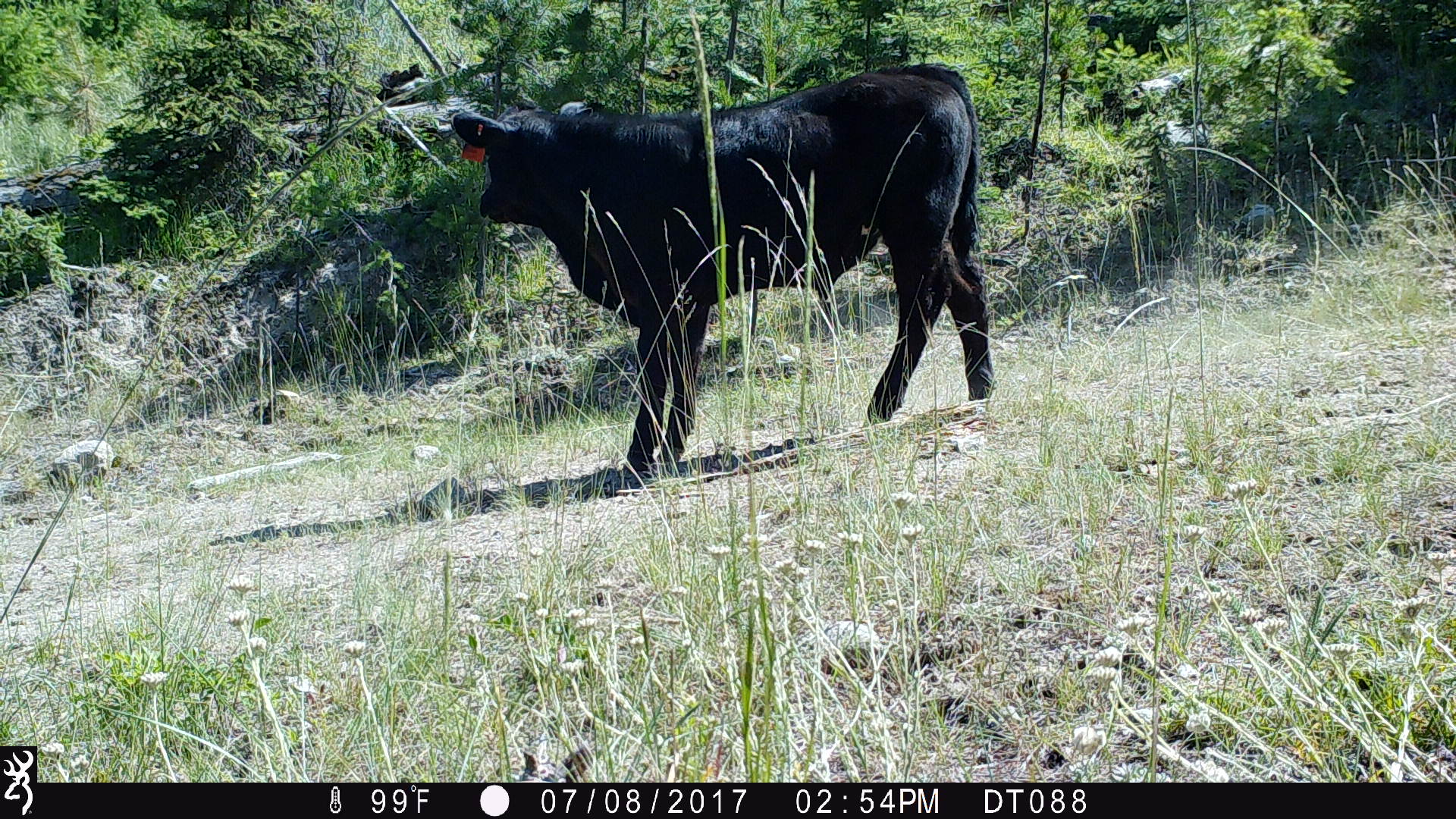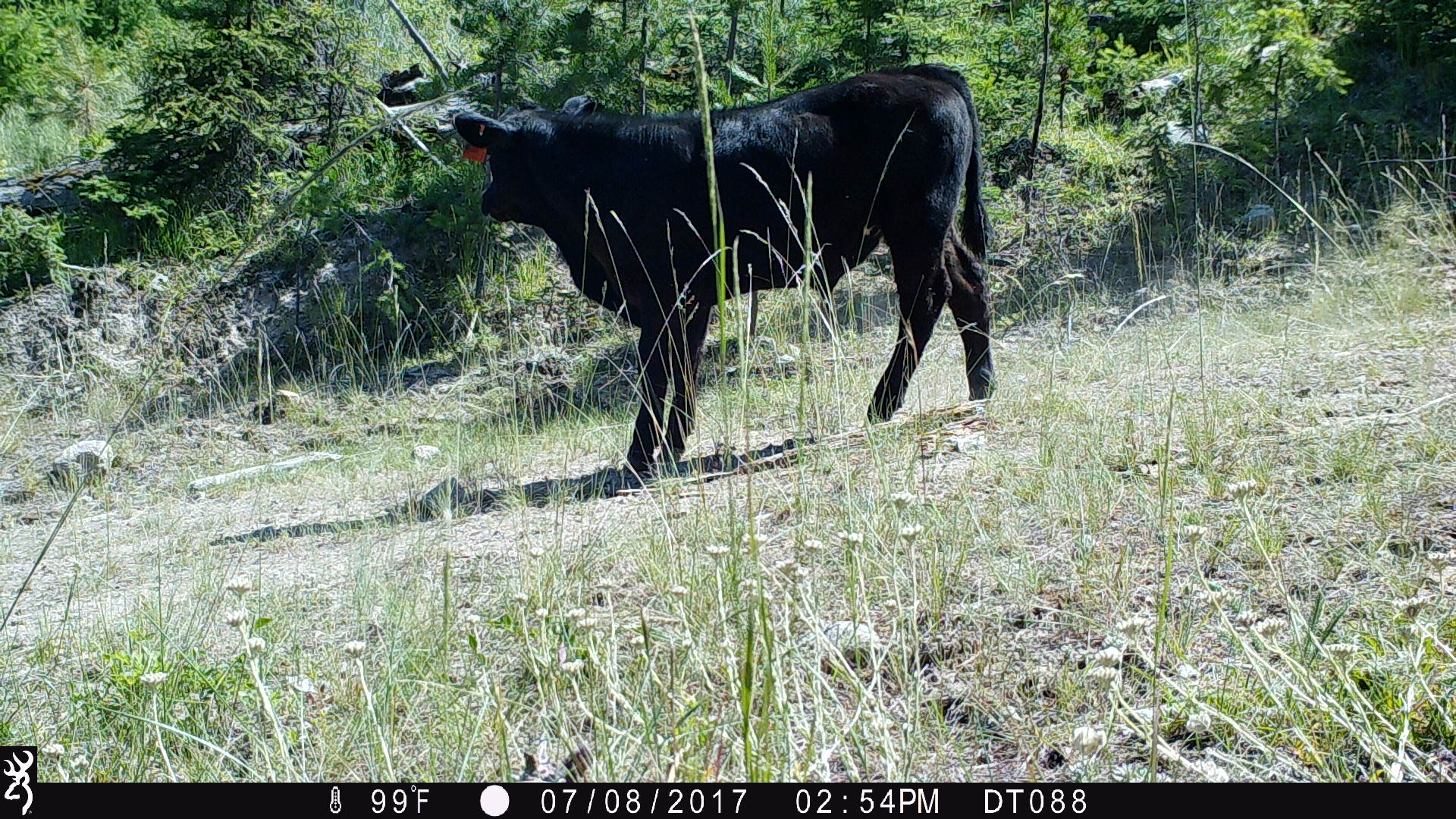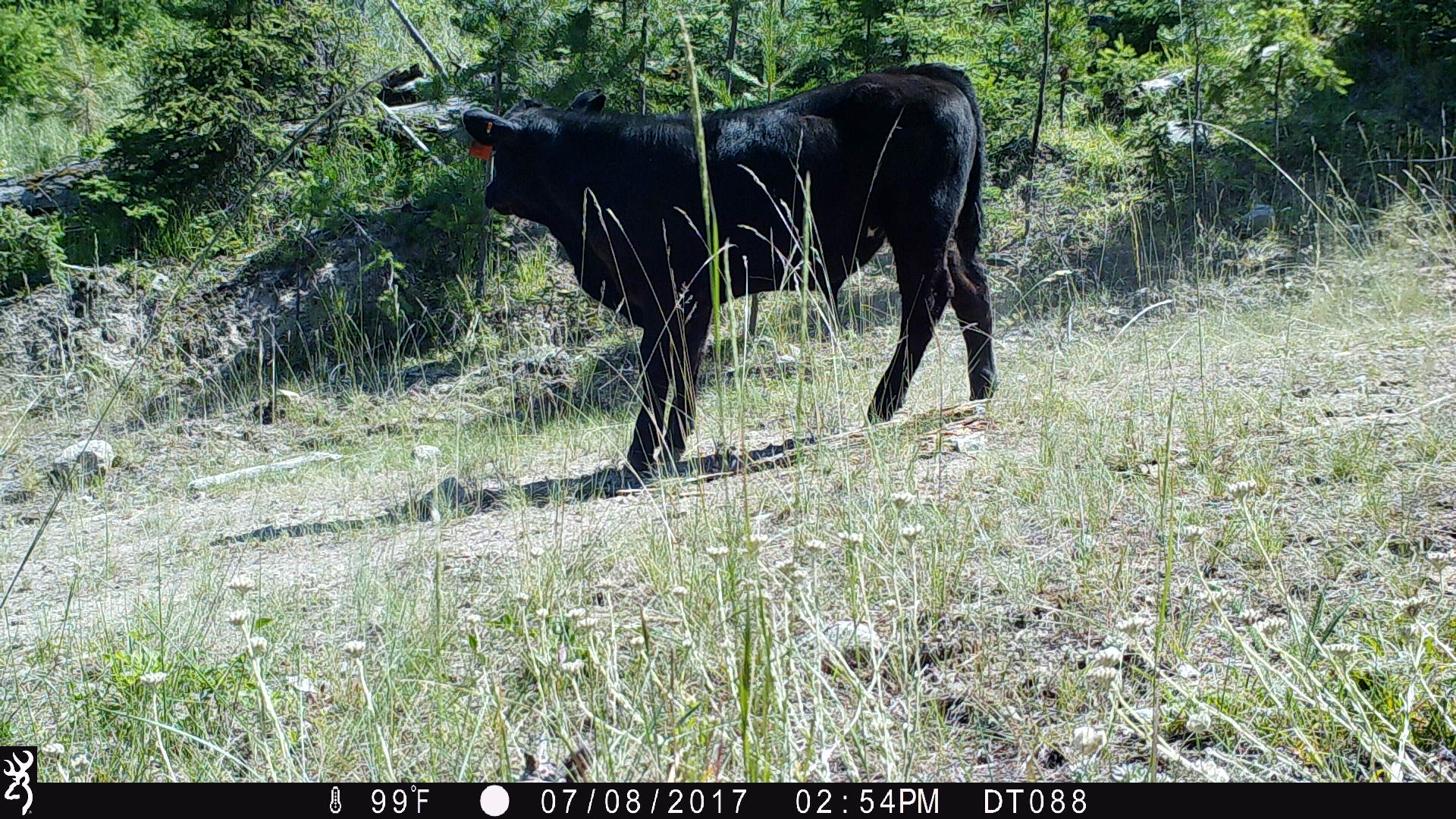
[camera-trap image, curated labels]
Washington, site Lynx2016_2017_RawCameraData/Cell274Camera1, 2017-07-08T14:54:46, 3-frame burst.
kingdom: Animalia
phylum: Chordata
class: Mammalia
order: Artiodactyla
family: Bovidae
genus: Bos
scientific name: Bos taurus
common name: domestic cattle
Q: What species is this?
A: Domestic cattle (Bos taurus).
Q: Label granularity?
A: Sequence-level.